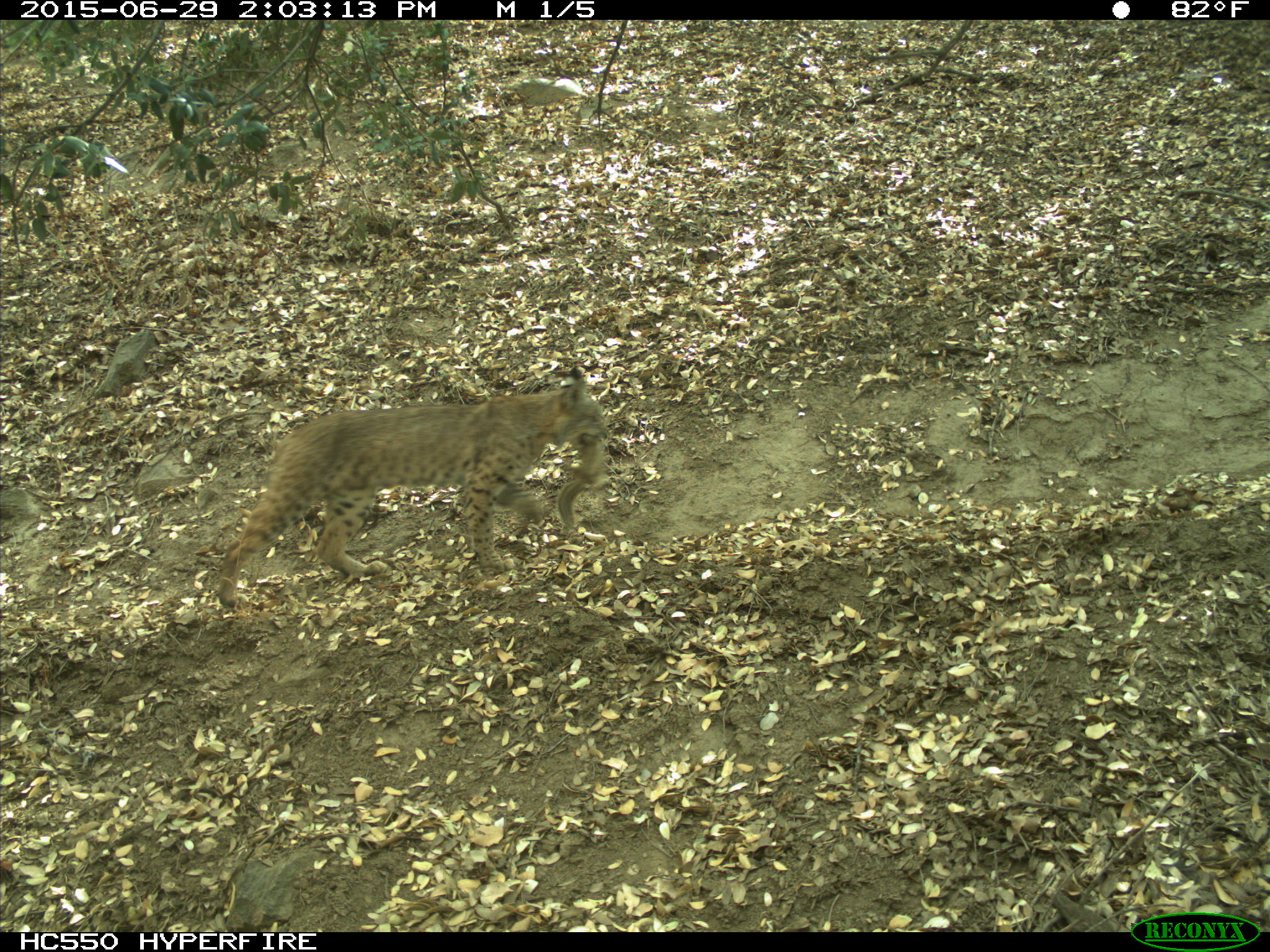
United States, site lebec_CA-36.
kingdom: Animalia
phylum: Chordata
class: Mammalia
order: Carnivora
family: Felidae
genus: Lynx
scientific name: Lynx rufus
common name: bobcat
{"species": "Lynx rufus (bobcat)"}